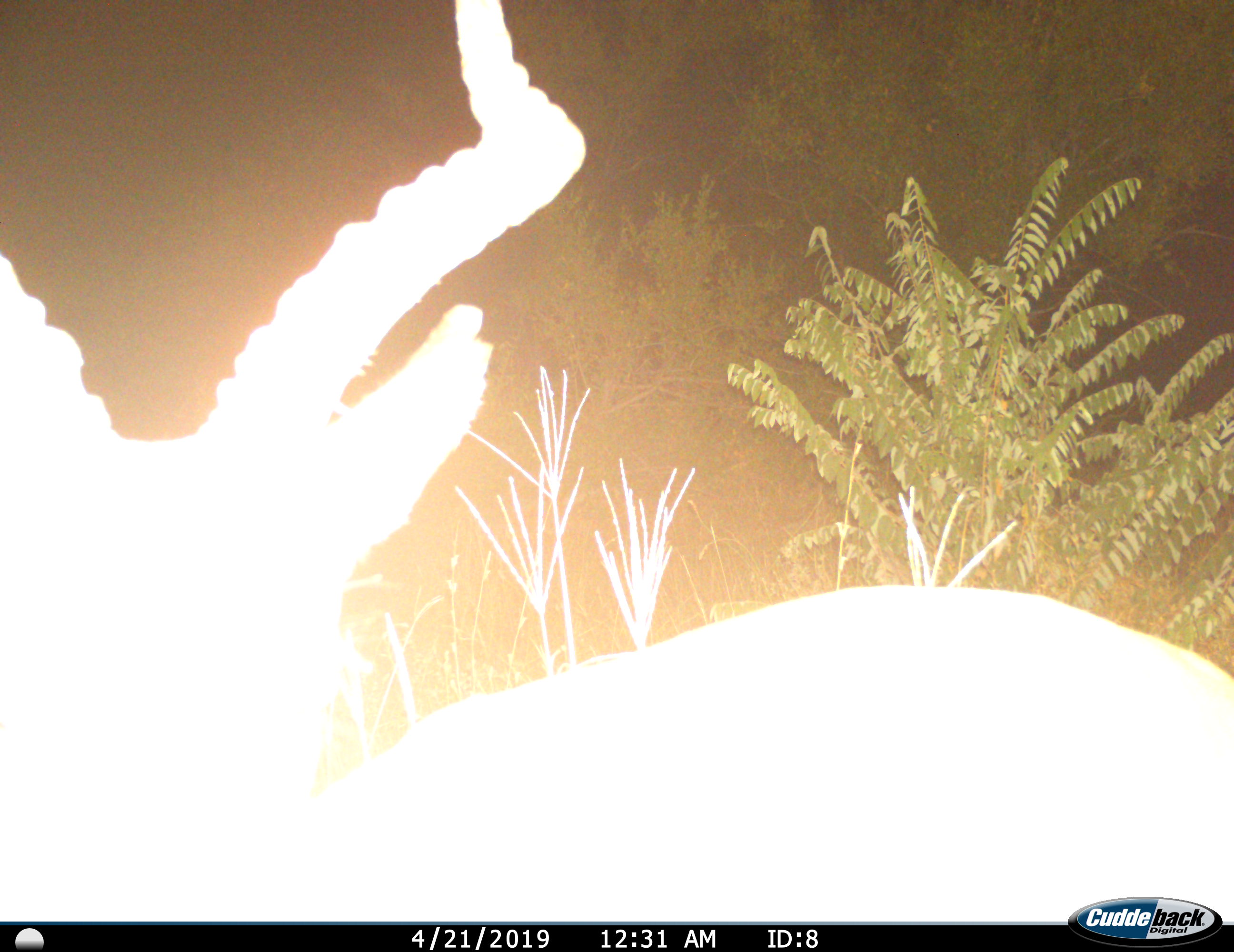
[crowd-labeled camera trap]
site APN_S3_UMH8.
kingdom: Animalia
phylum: Chordata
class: Mammalia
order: Artiodactyla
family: Bovidae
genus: Aepyceros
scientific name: Aepyceros melampus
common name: impala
Impala (Aepyceros melampus), count 1. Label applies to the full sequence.